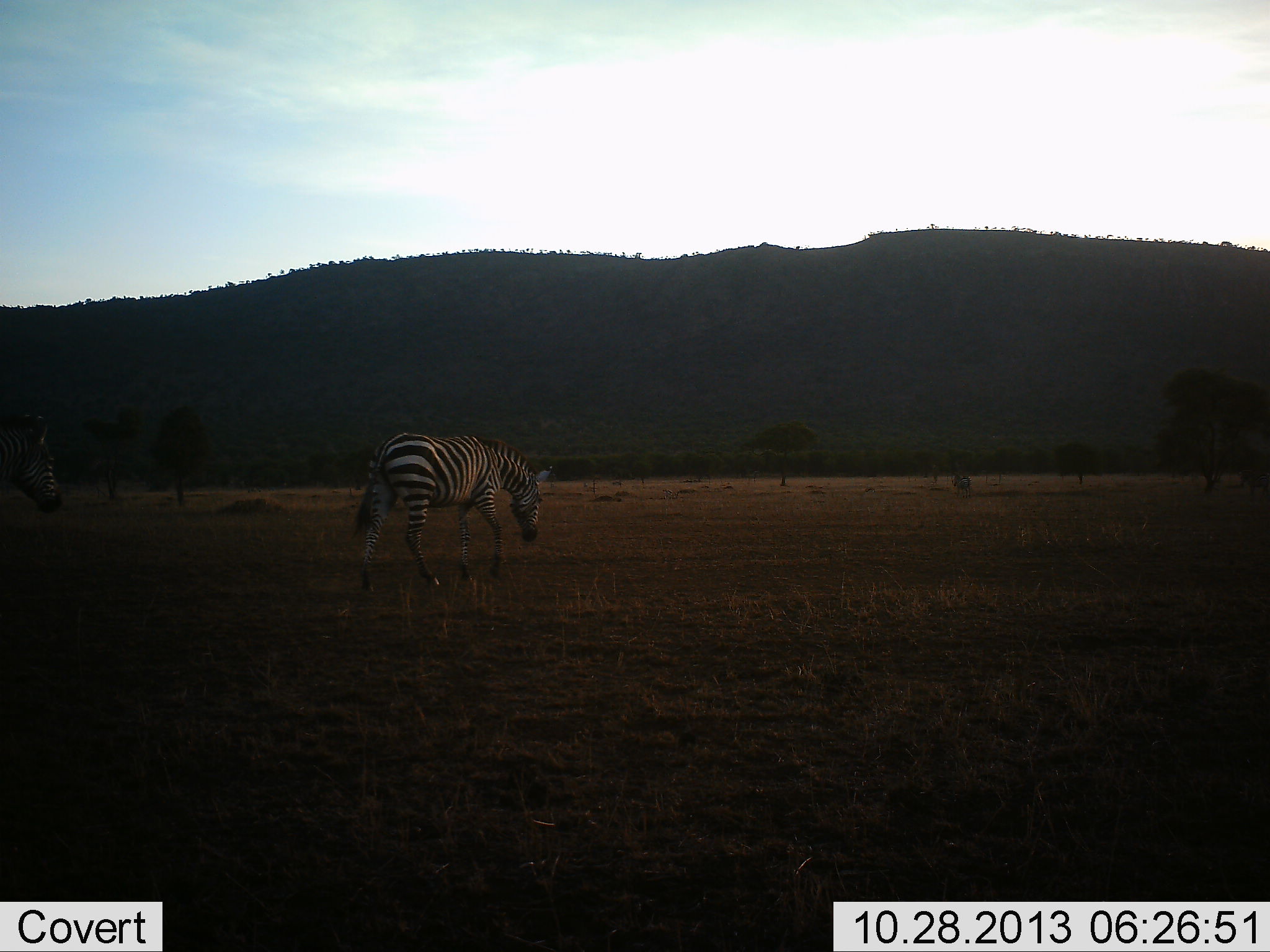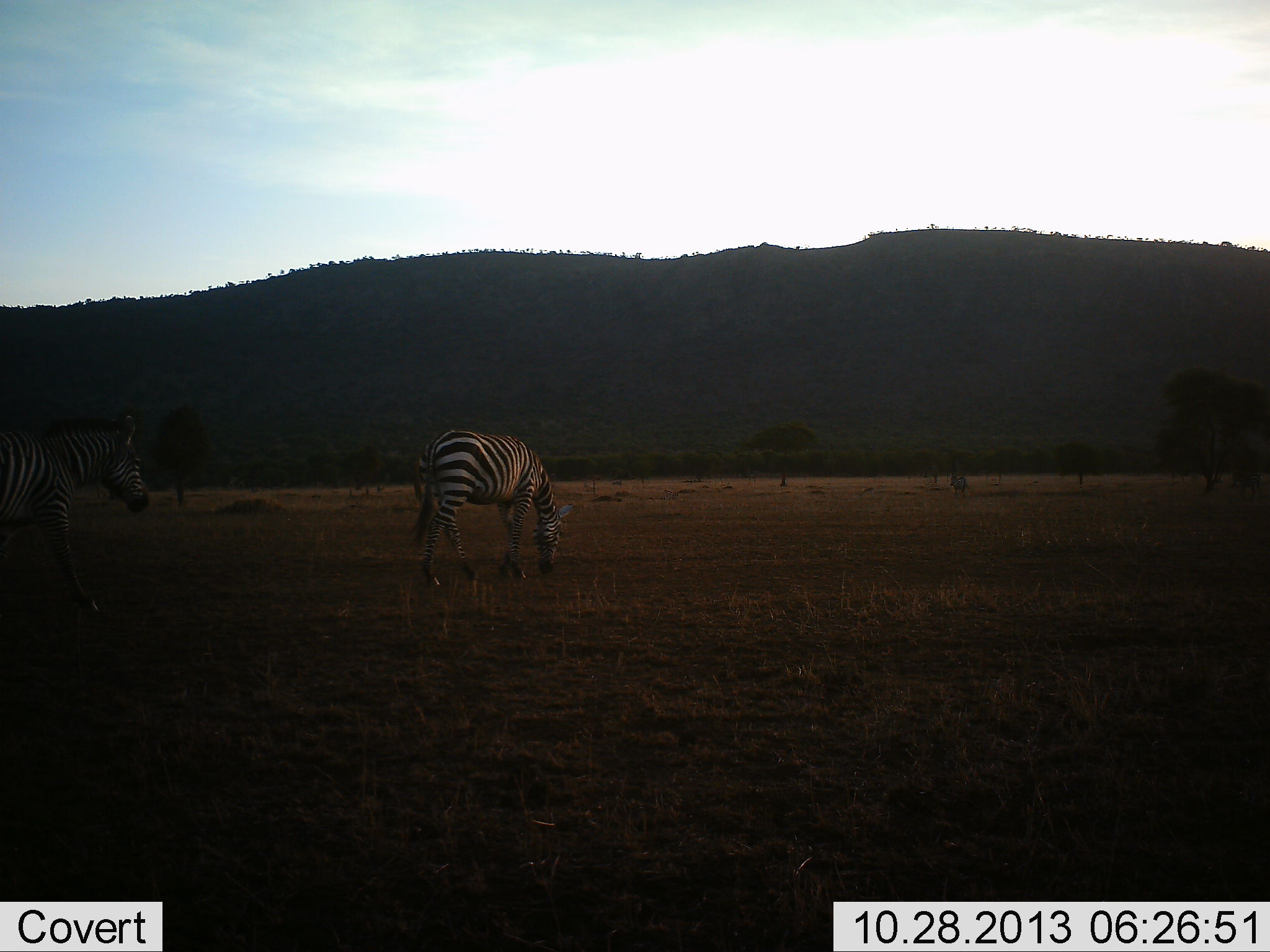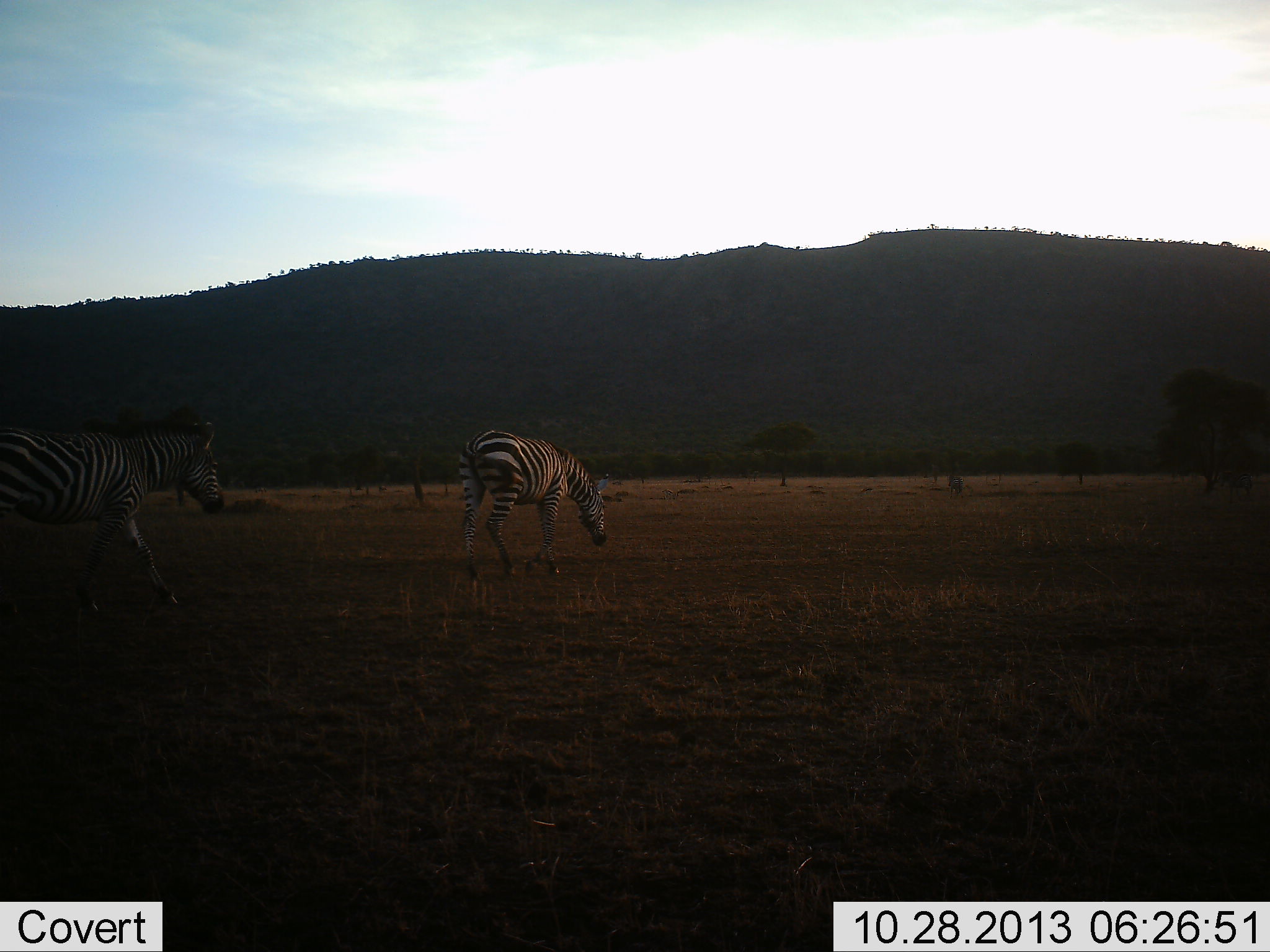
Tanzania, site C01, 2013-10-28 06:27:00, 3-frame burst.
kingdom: Animalia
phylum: Chordata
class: Mammalia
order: Perissodactyla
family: Equidae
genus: Equus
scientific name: Equus quagga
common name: plains zebra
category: zebra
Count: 2.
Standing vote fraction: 18%.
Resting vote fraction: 0%.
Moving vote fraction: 68%.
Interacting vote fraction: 0%.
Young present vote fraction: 0%.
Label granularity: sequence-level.